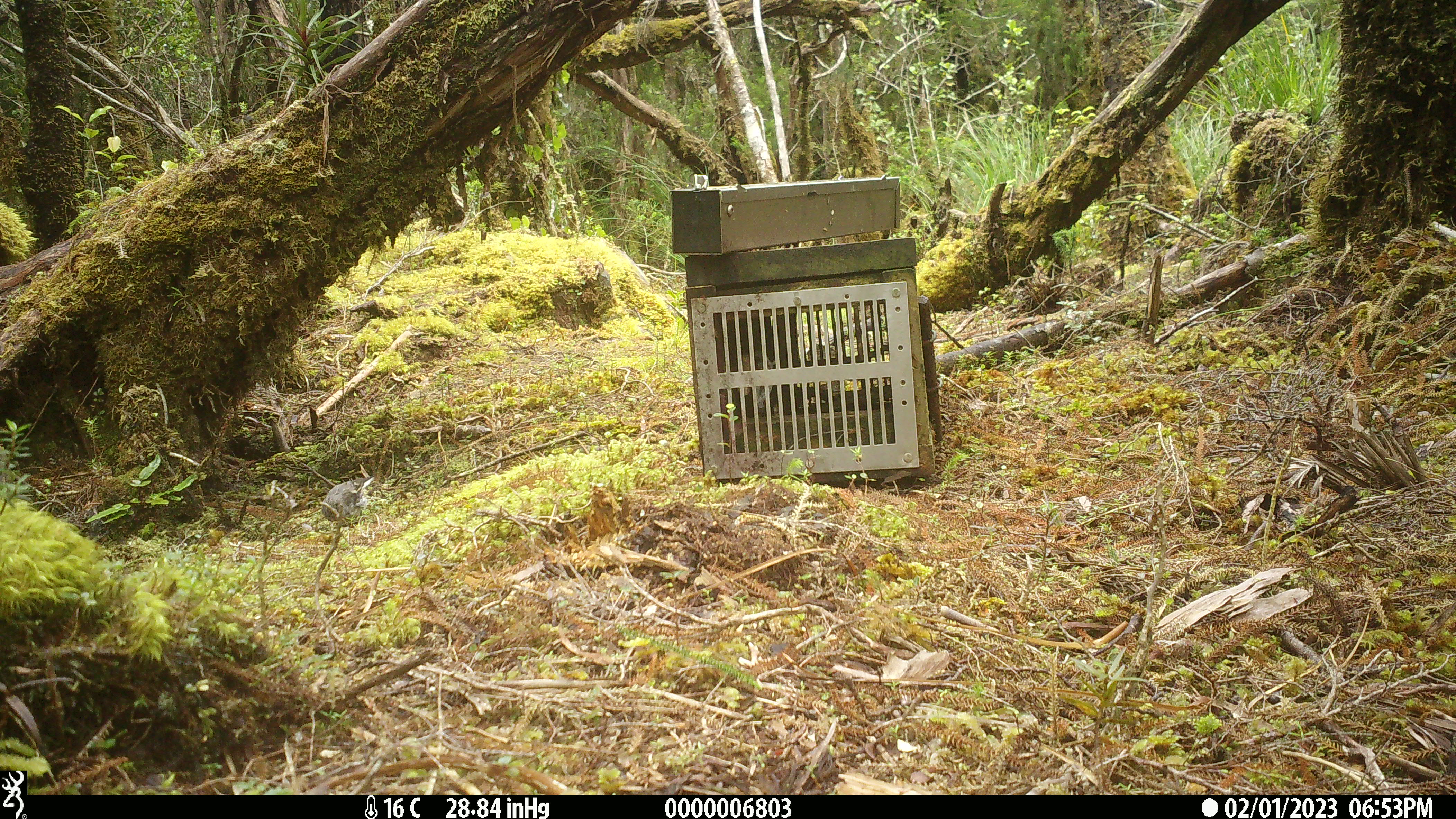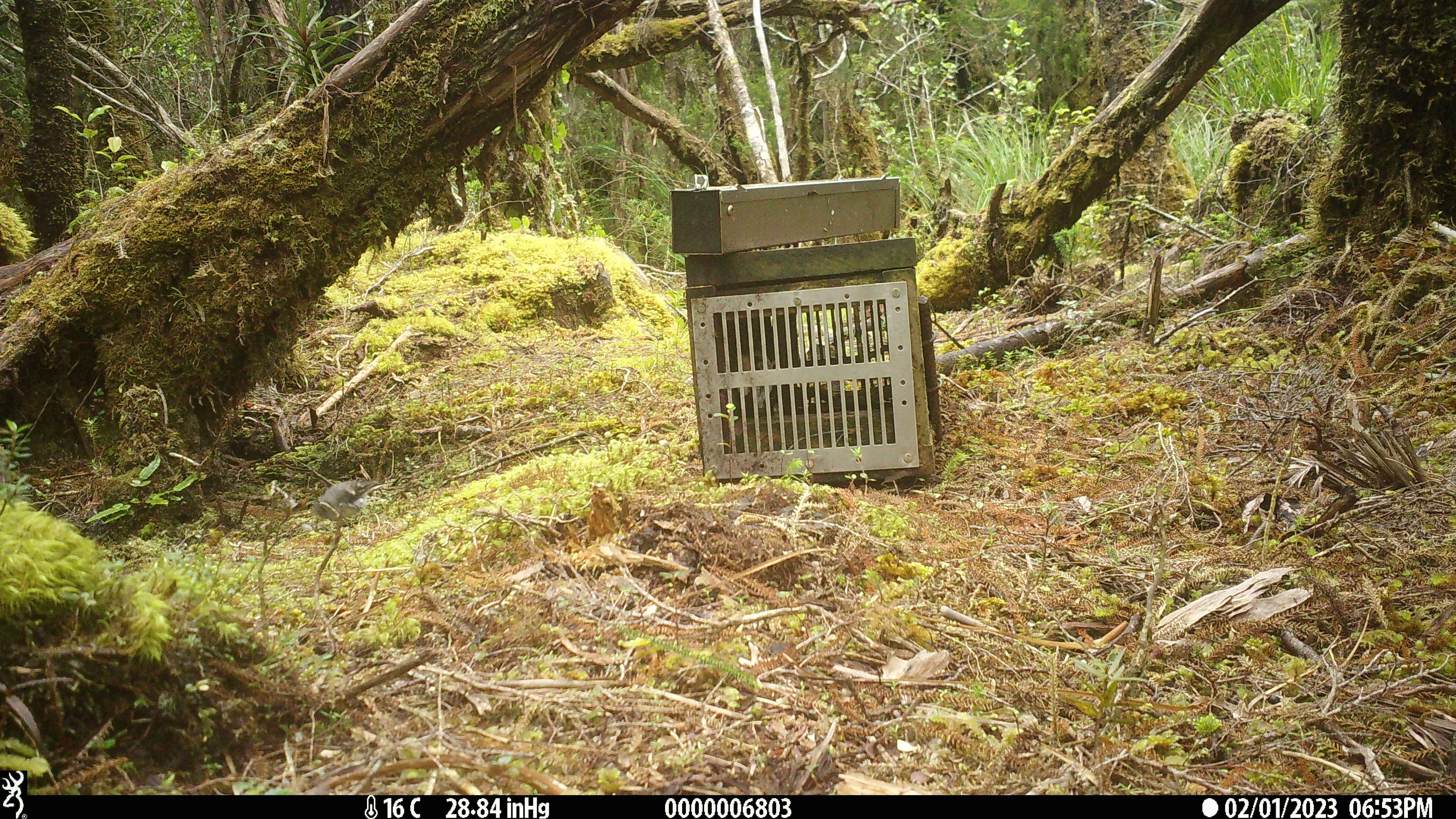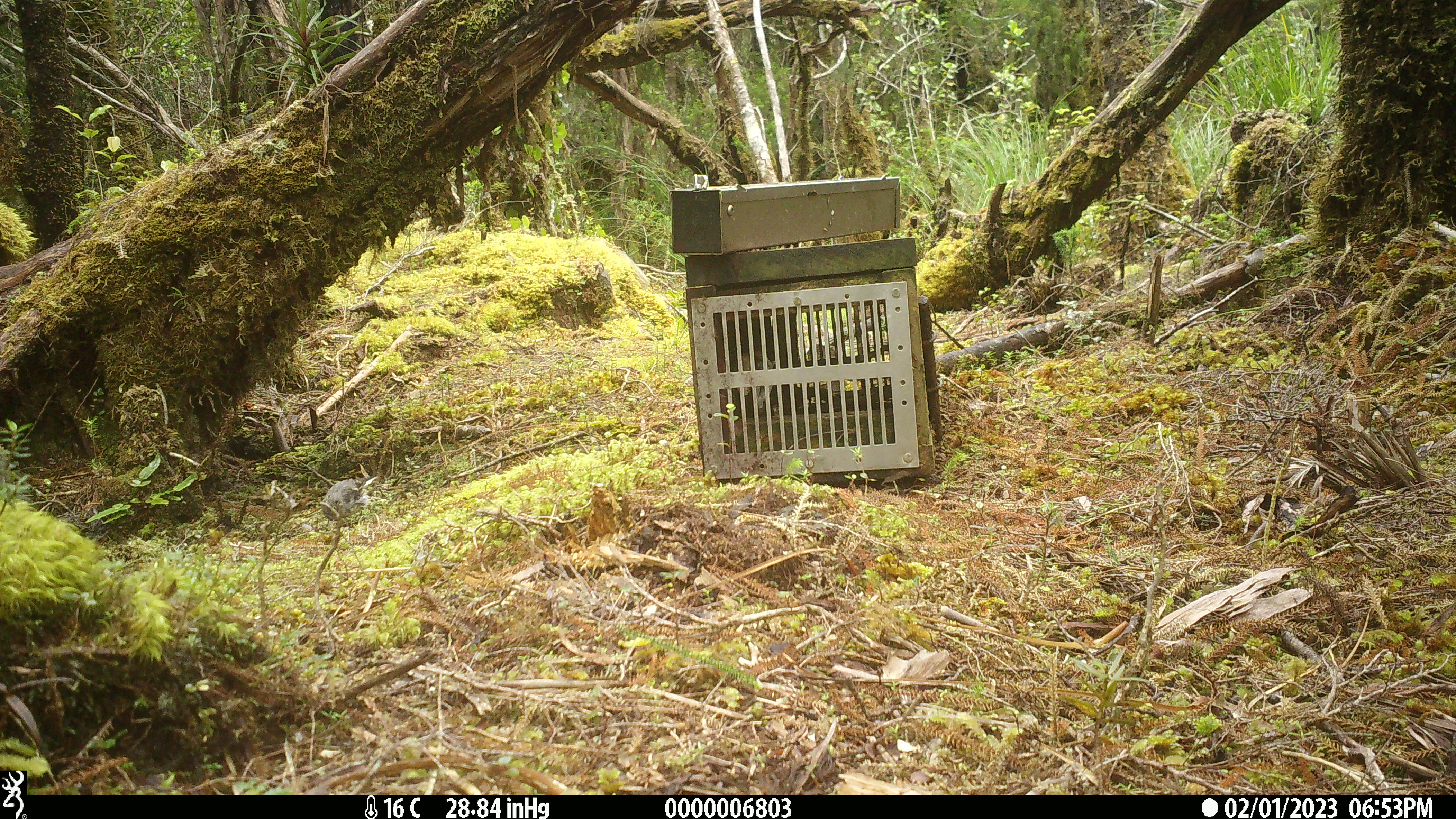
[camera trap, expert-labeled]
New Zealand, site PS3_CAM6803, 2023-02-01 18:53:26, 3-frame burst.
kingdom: Animalia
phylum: Chordata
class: Aves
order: Passeriformes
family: Petroicidae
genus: Petroica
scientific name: Petroica macrocephala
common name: tomtit